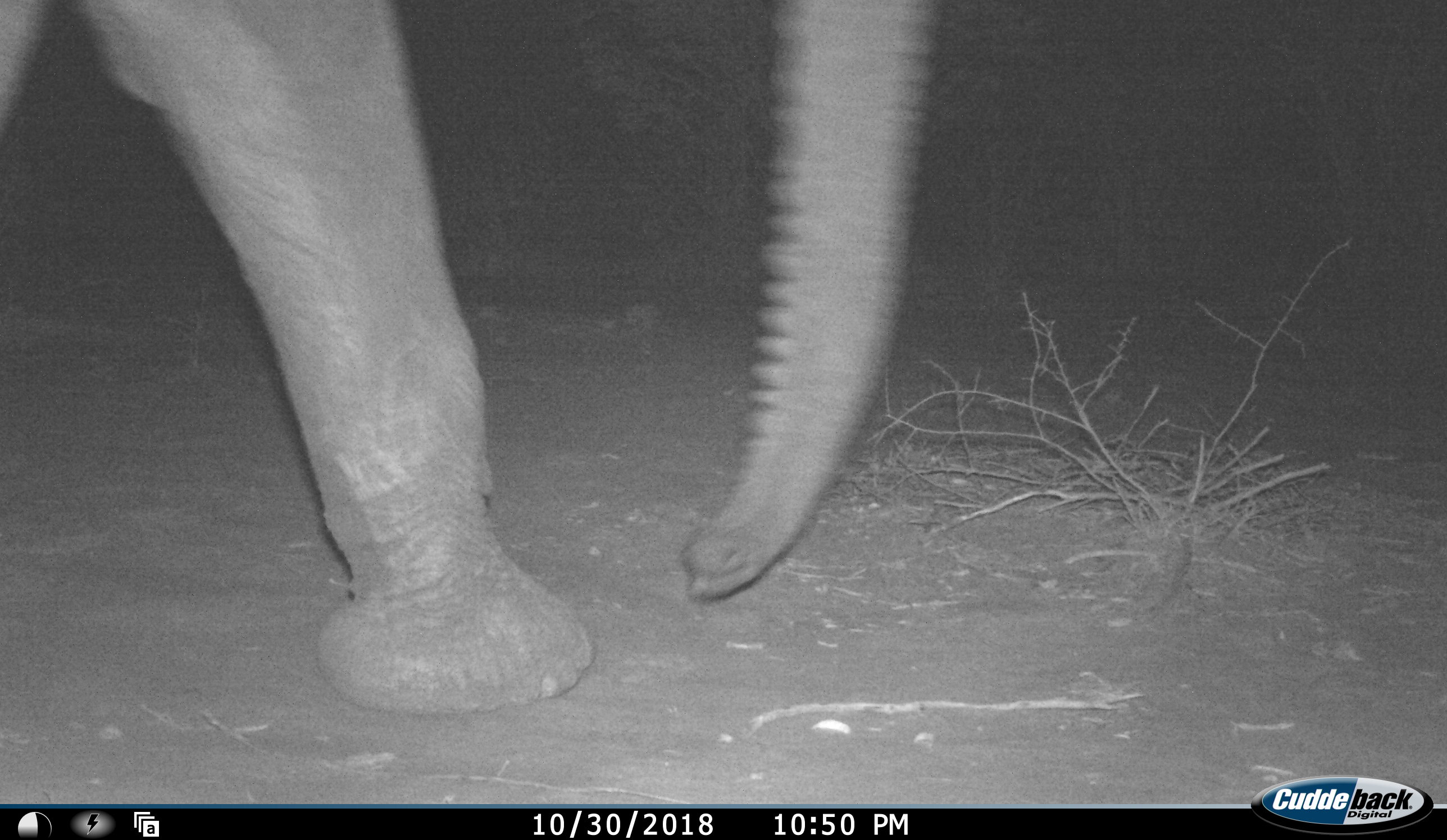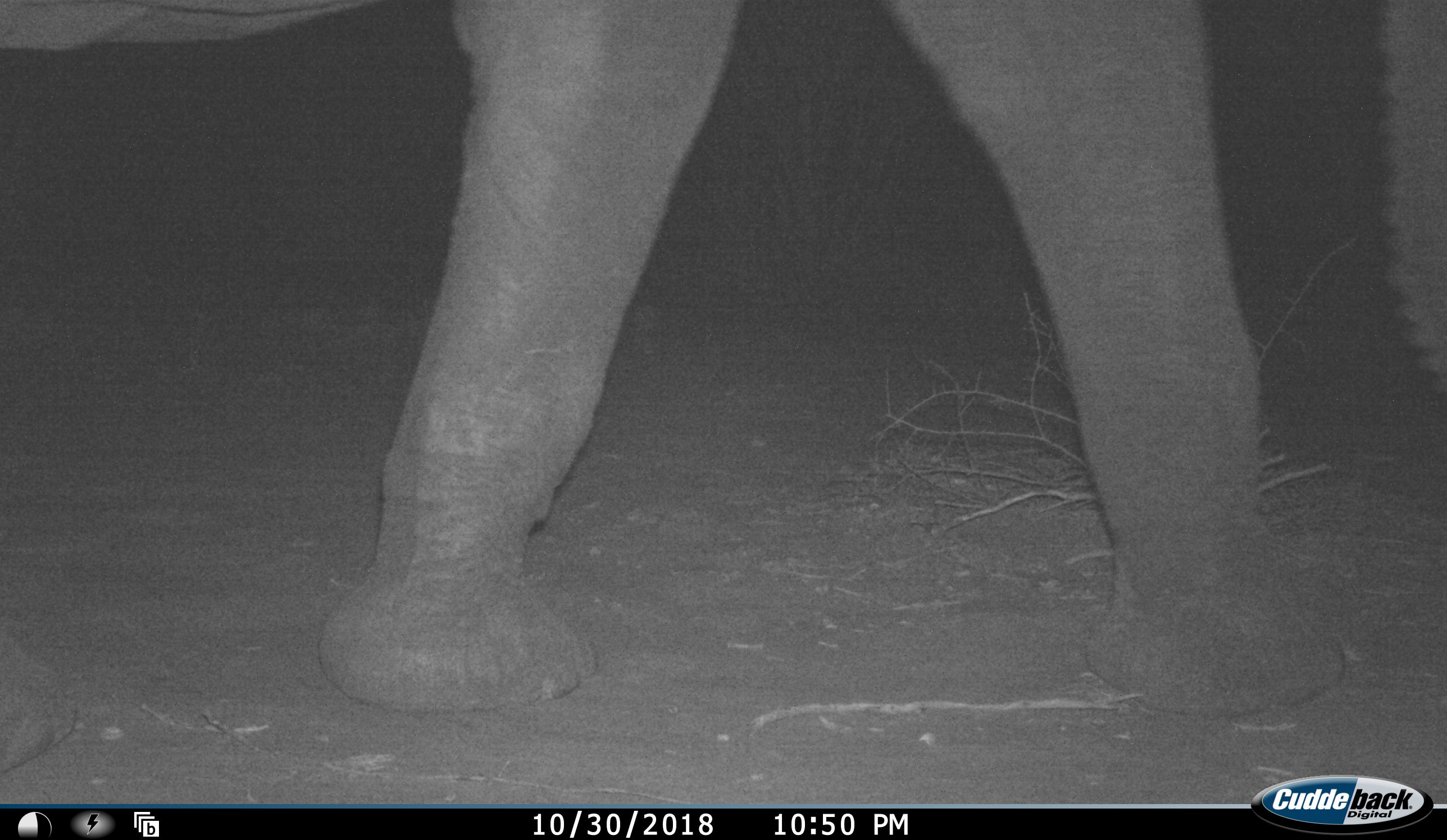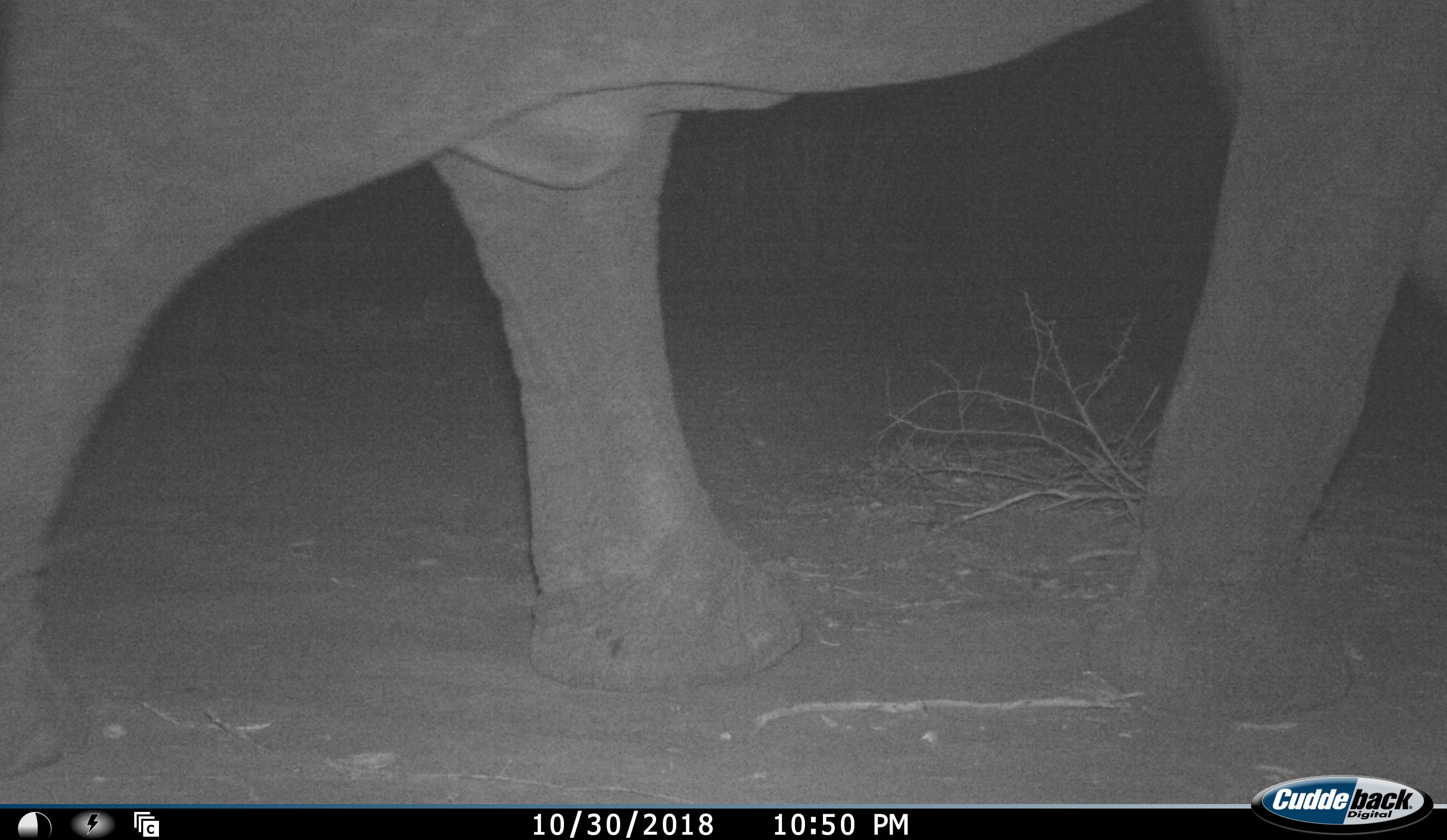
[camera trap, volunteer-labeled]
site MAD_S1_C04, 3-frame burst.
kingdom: Animalia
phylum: Chordata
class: Mammalia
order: Proboscidea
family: Elephantidae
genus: Loxodonta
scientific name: Loxodonta africana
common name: african bush elephant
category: elephant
Elephant (african bush elephant) (Loxodonta africana), count 1. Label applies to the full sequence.